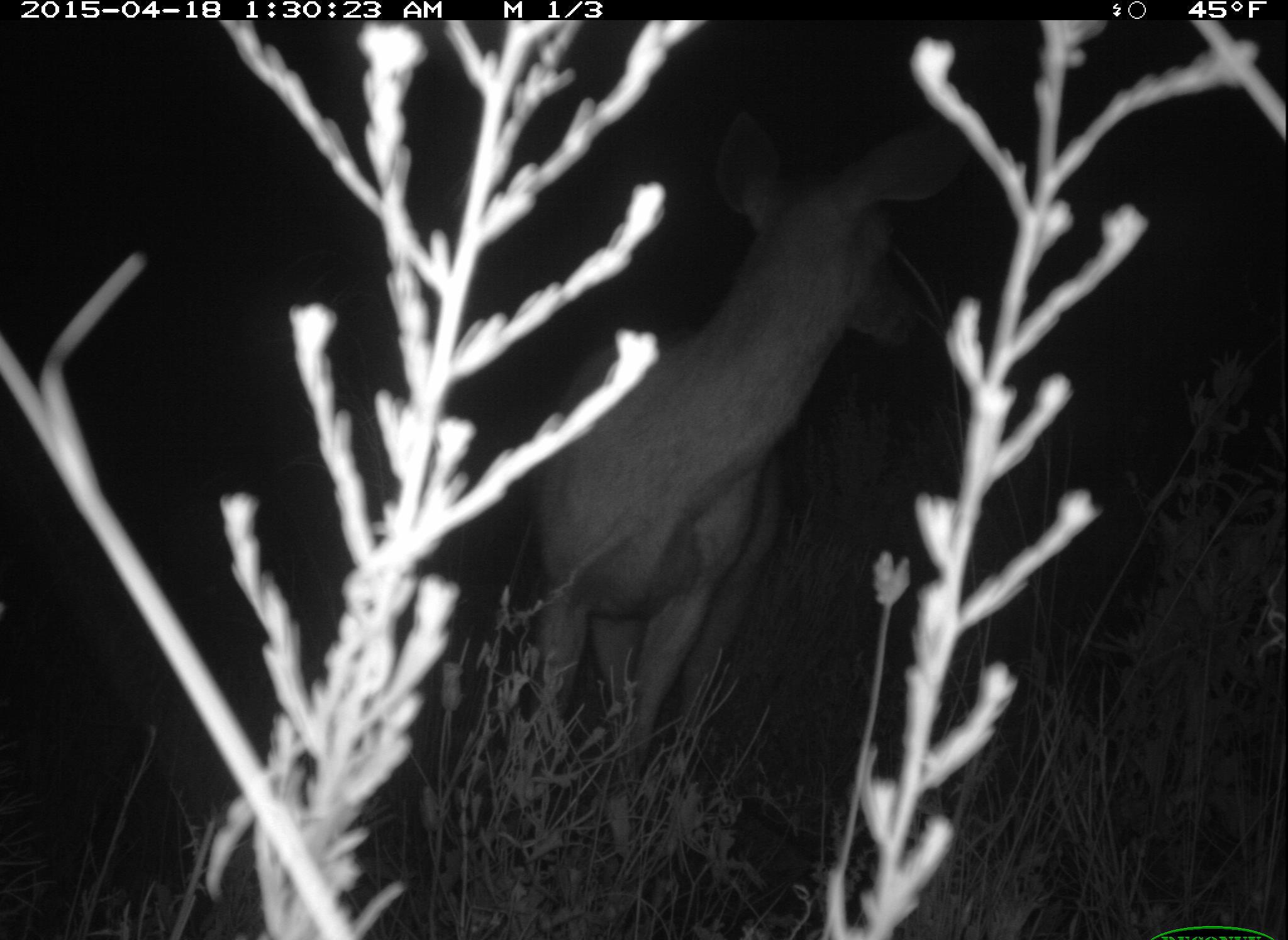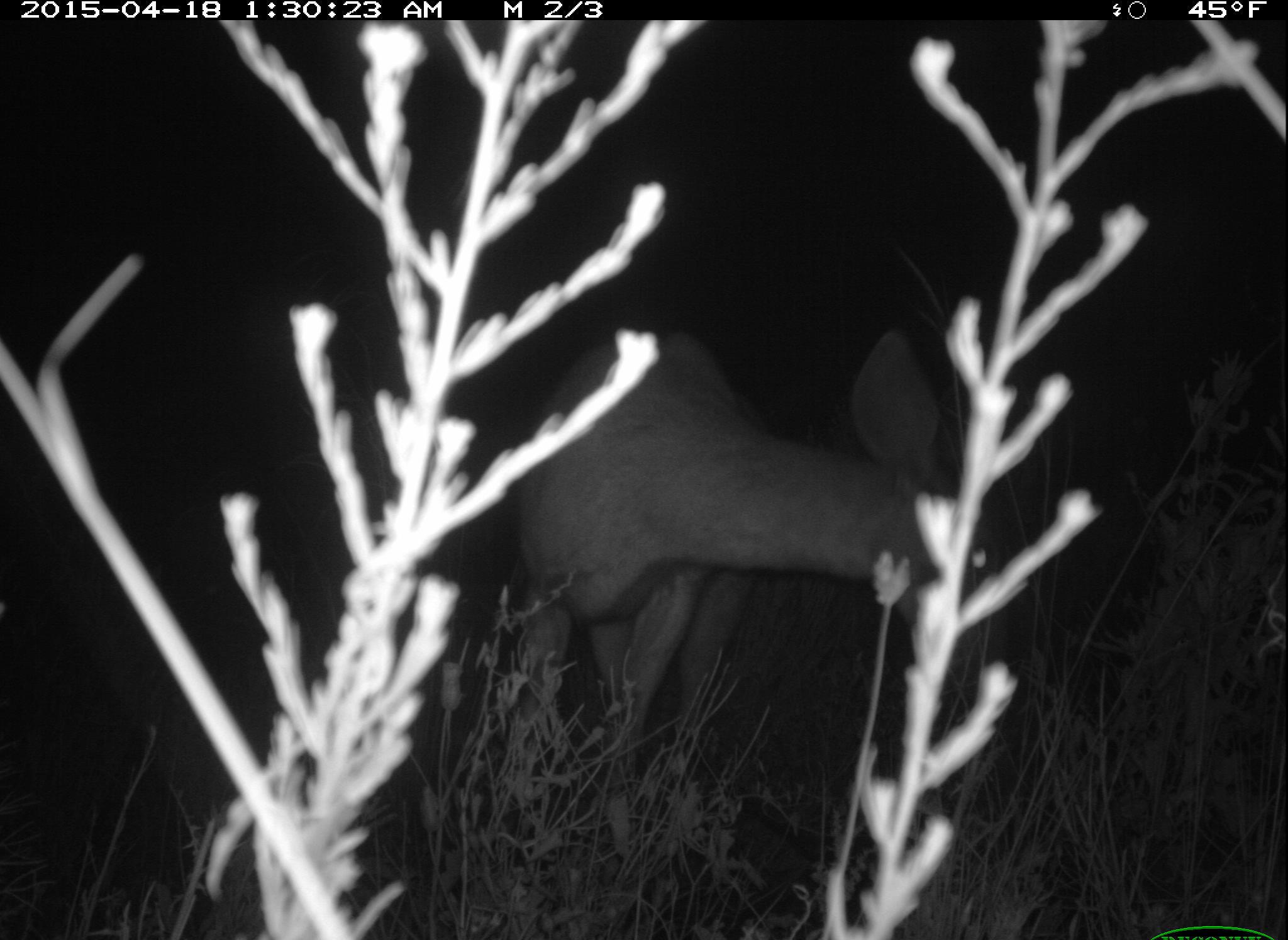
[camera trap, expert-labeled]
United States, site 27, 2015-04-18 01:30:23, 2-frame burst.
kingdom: Animalia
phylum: Chordata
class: Mammalia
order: Artiodactyla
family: Cervidae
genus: Odocoileus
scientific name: Odocoileus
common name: deer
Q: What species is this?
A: Deer (Odocoileus).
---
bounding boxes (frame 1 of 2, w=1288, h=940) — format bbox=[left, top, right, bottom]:
deer: bbox=[505, 113, 966, 835]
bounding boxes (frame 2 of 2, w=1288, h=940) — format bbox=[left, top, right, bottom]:
deer: bbox=[486, 323, 1003, 889]